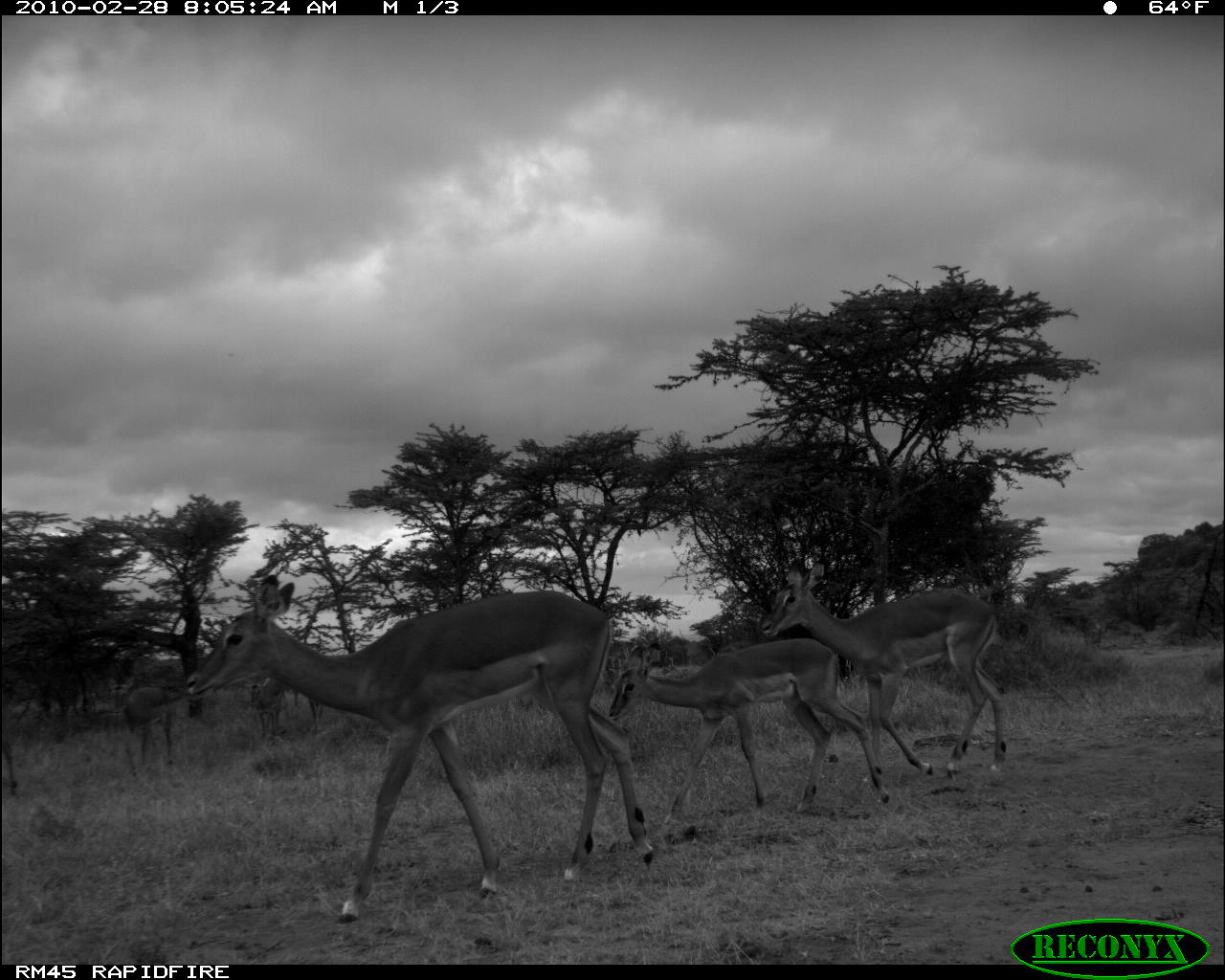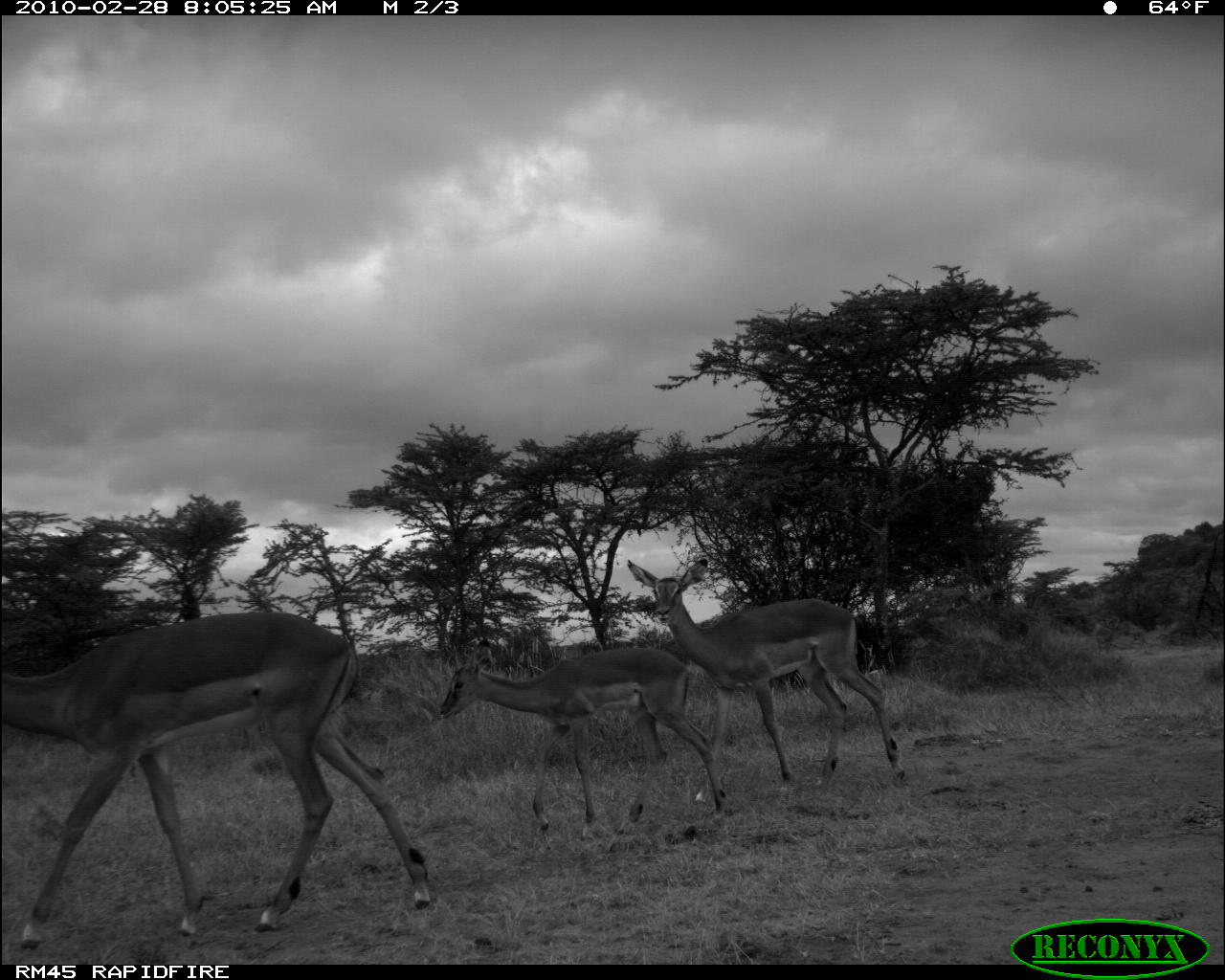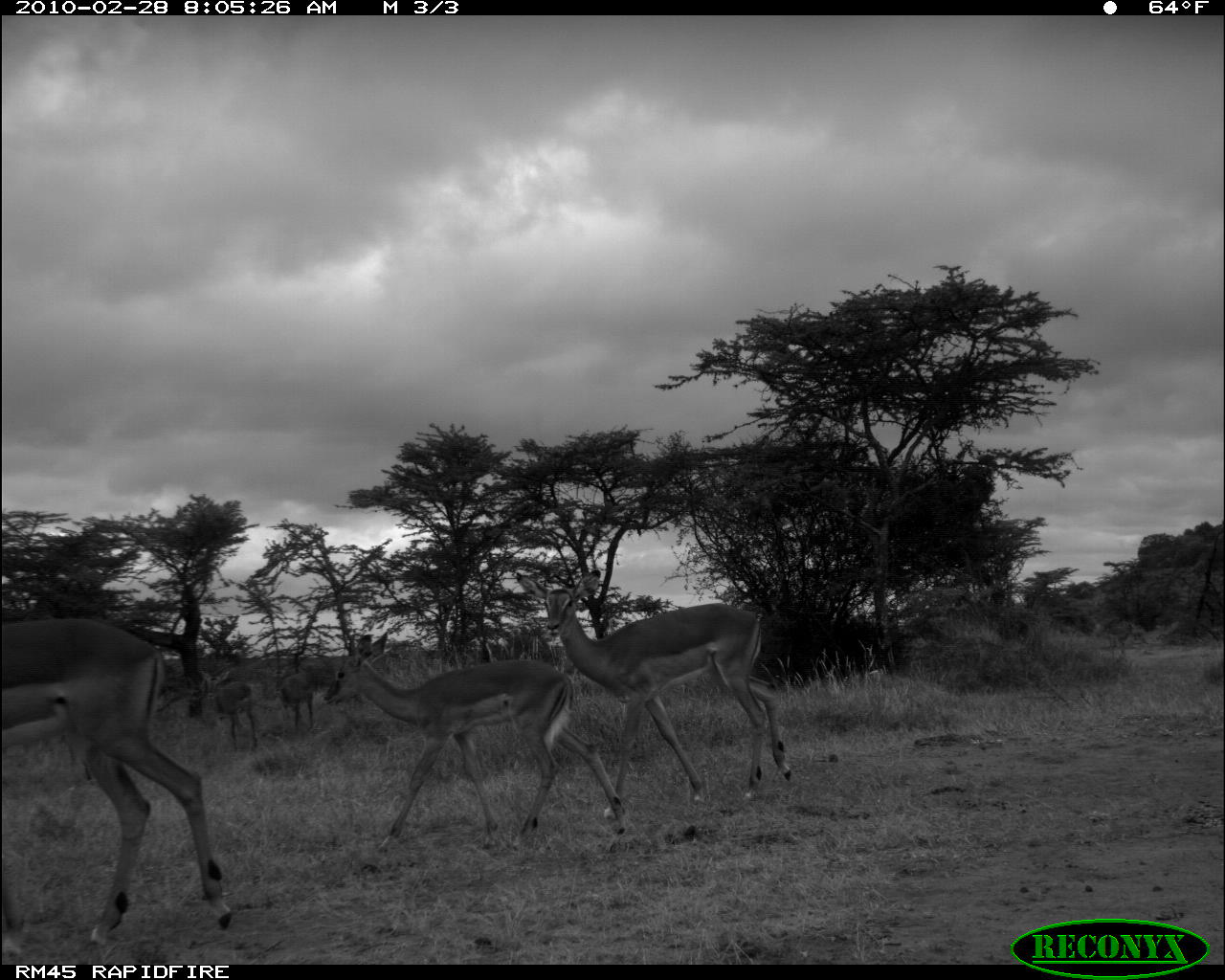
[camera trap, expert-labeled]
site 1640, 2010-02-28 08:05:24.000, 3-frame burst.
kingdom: Animalia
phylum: Chordata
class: Mammalia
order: Artiodactyla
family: Bovidae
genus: Aepyceros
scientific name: Aepyceros melampus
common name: impala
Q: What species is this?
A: Aepyceros melampus (impala).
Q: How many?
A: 5.